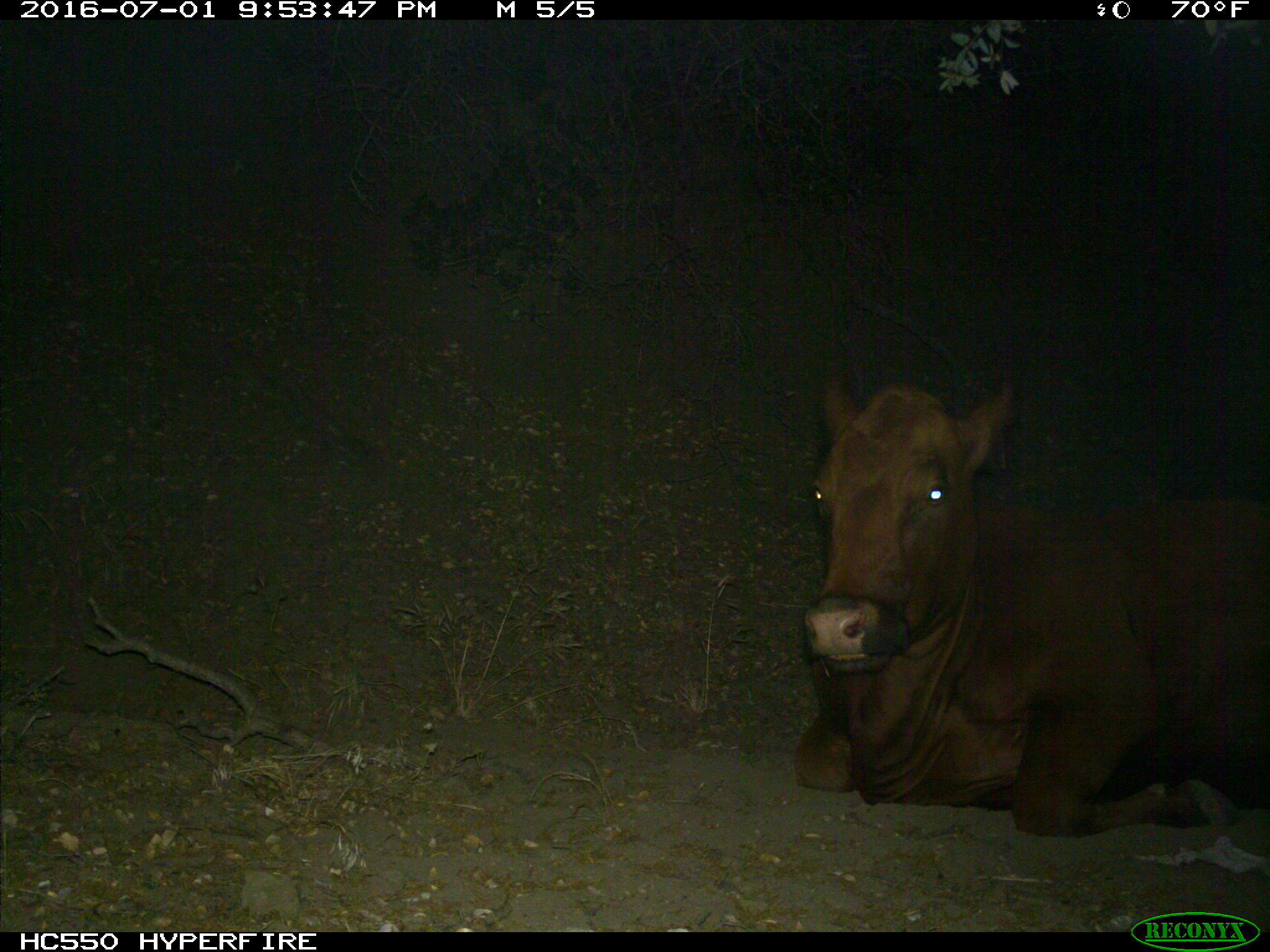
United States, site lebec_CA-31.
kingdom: Animalia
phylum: Chordata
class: Mammalia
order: Artiodactyla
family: Bovidae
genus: Bos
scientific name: Bos taurus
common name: domestic cow